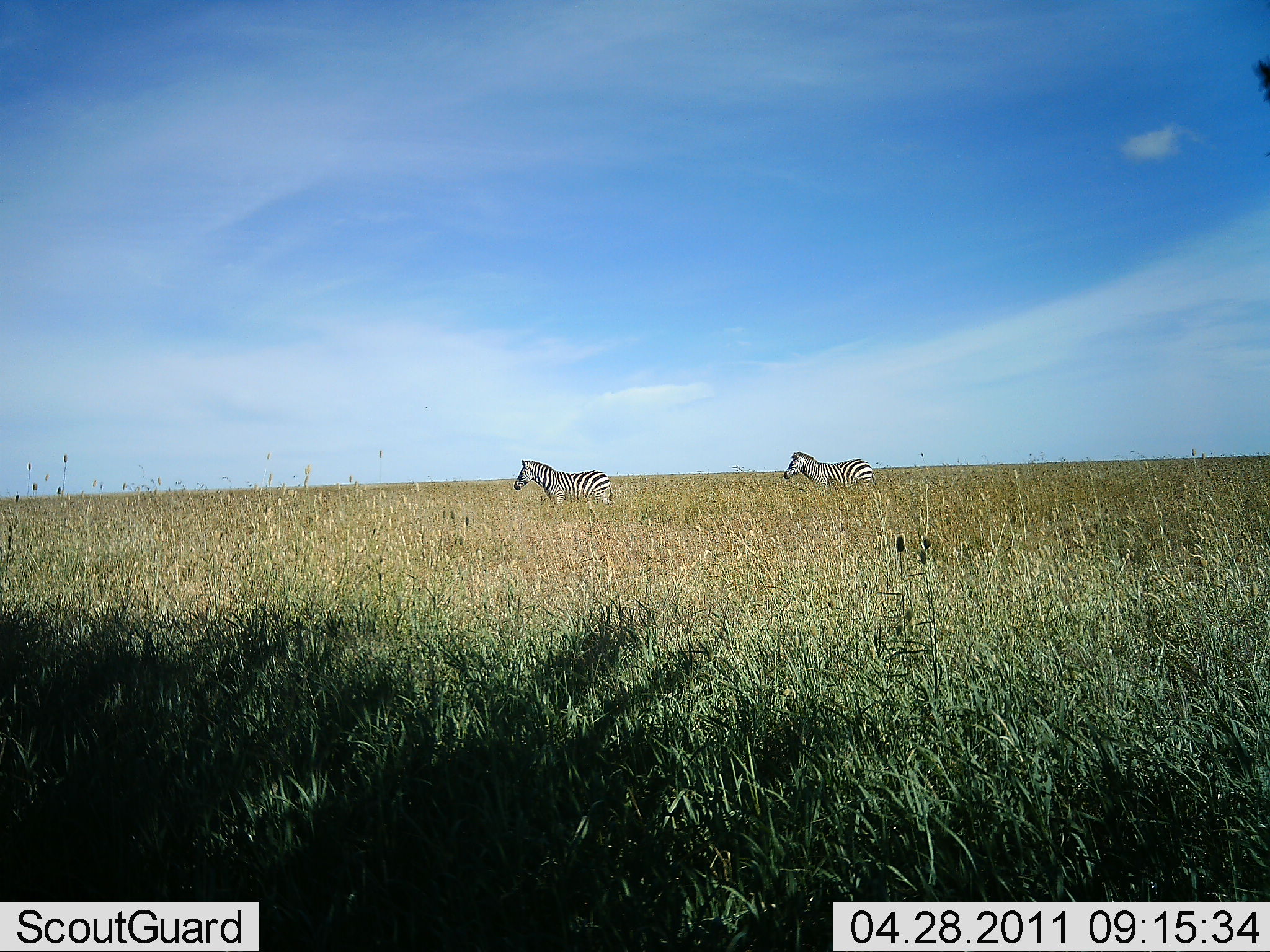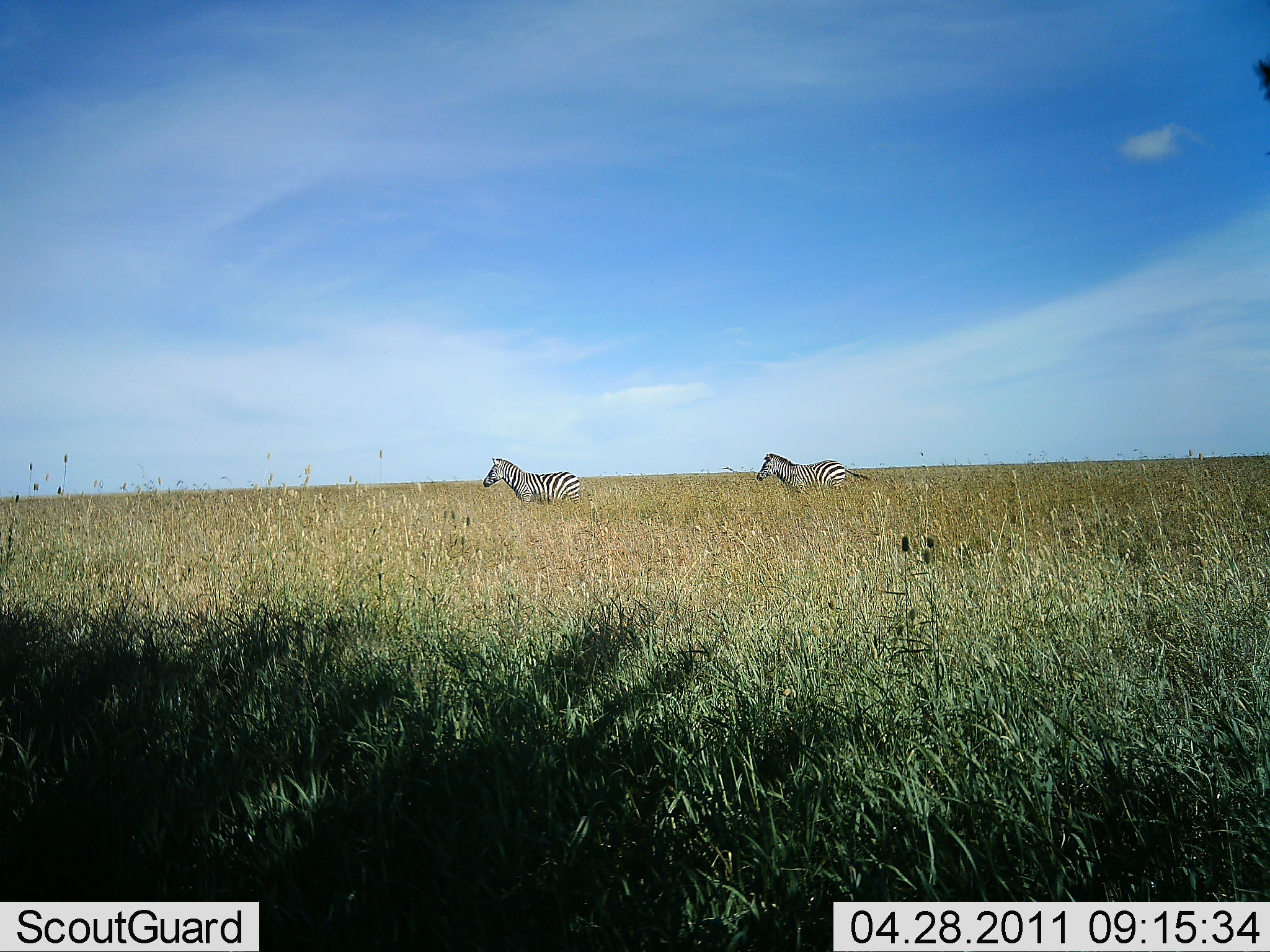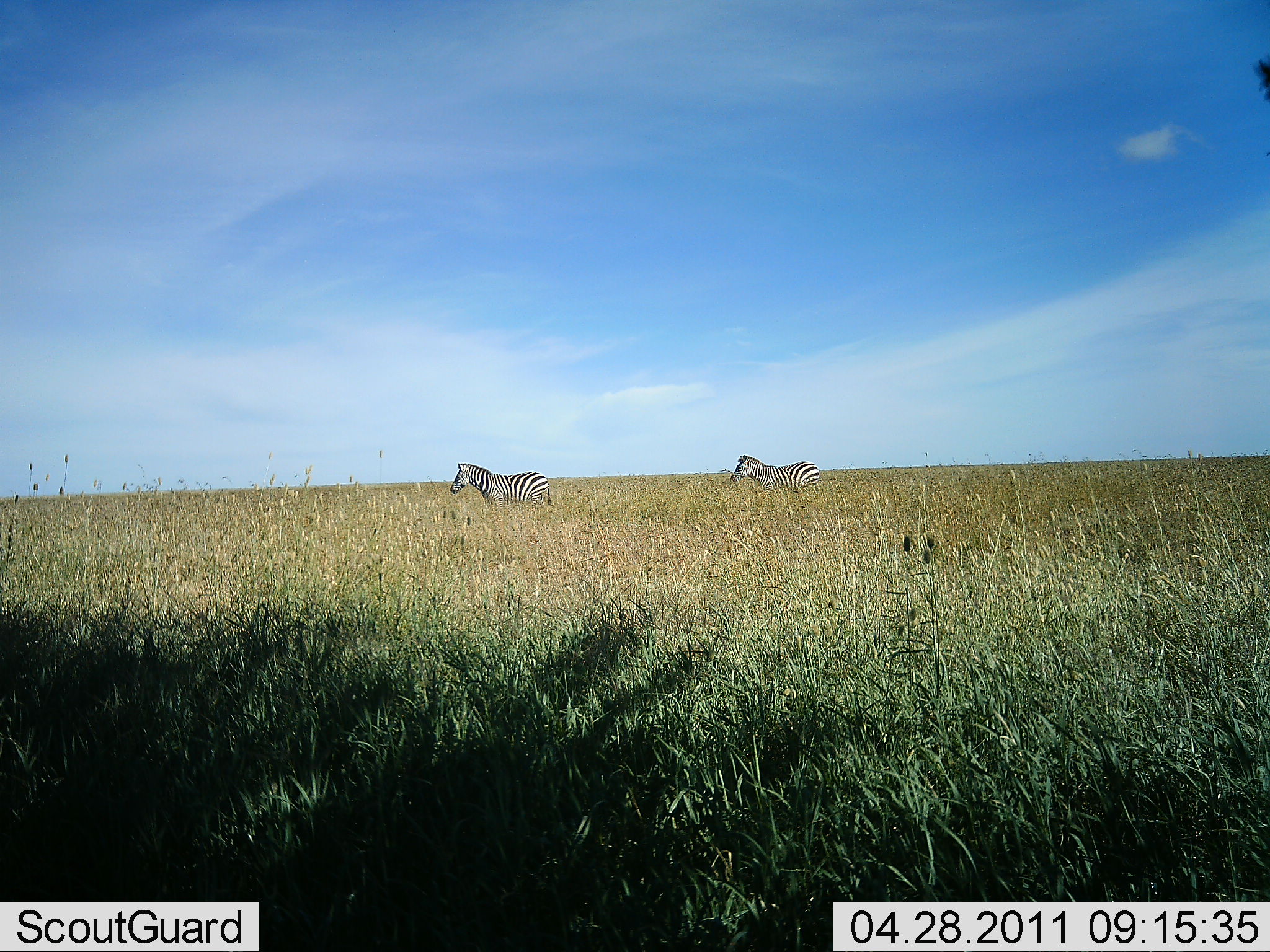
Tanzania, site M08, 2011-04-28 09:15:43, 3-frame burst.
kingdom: Animalia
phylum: Chordata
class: Mammalia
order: Perissodactyla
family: Equidae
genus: Equus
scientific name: Equus quagga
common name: plains zebra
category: zebra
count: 2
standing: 8%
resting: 0%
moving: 92%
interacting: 0%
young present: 0%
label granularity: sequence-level